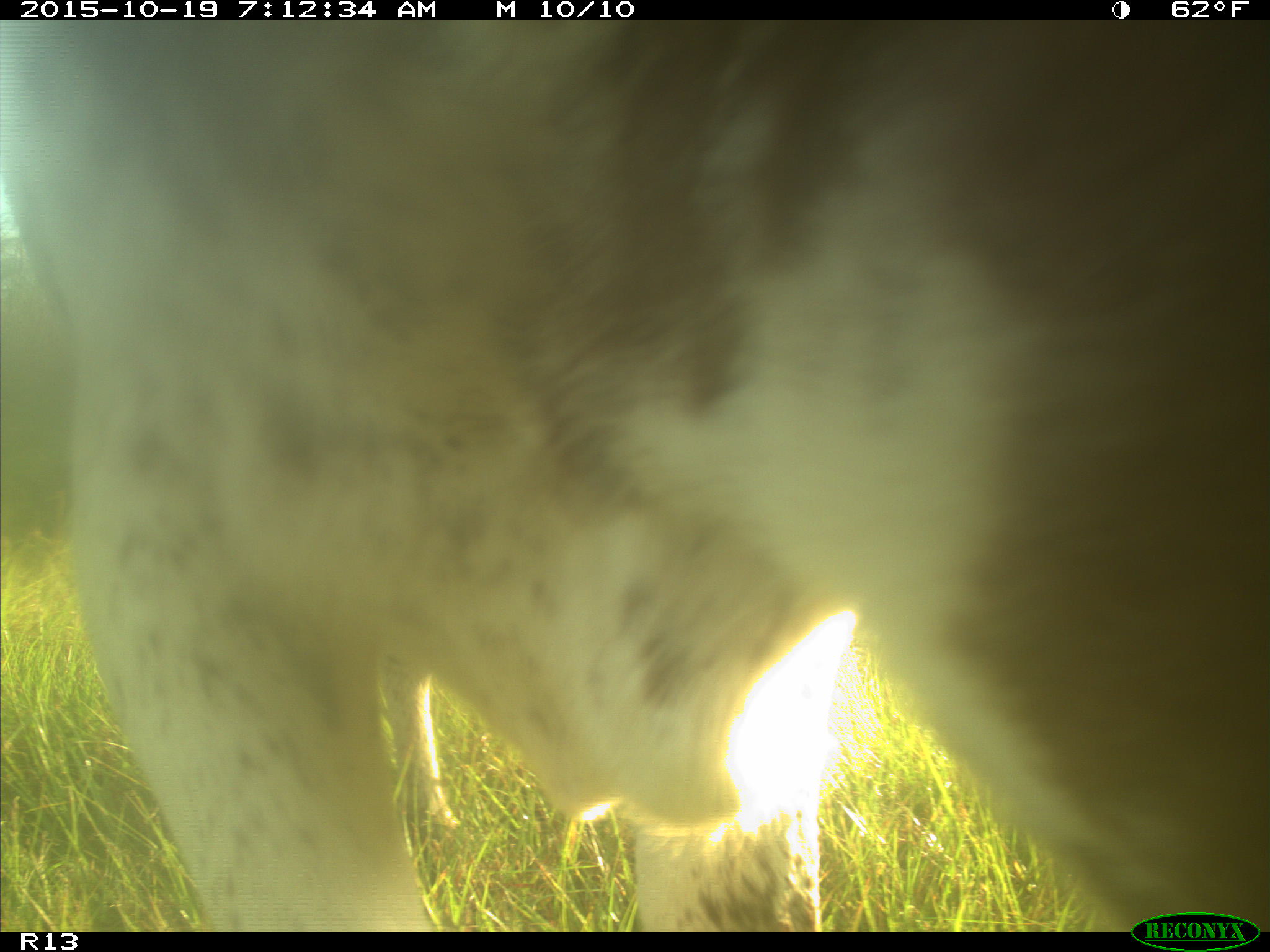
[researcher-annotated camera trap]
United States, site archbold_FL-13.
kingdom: Animalia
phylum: Chordata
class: Mammalia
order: Artiodactyla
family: Bovidae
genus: Bos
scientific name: Bos taurus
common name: domestic cow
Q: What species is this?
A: Bos taurus (domestic cow).